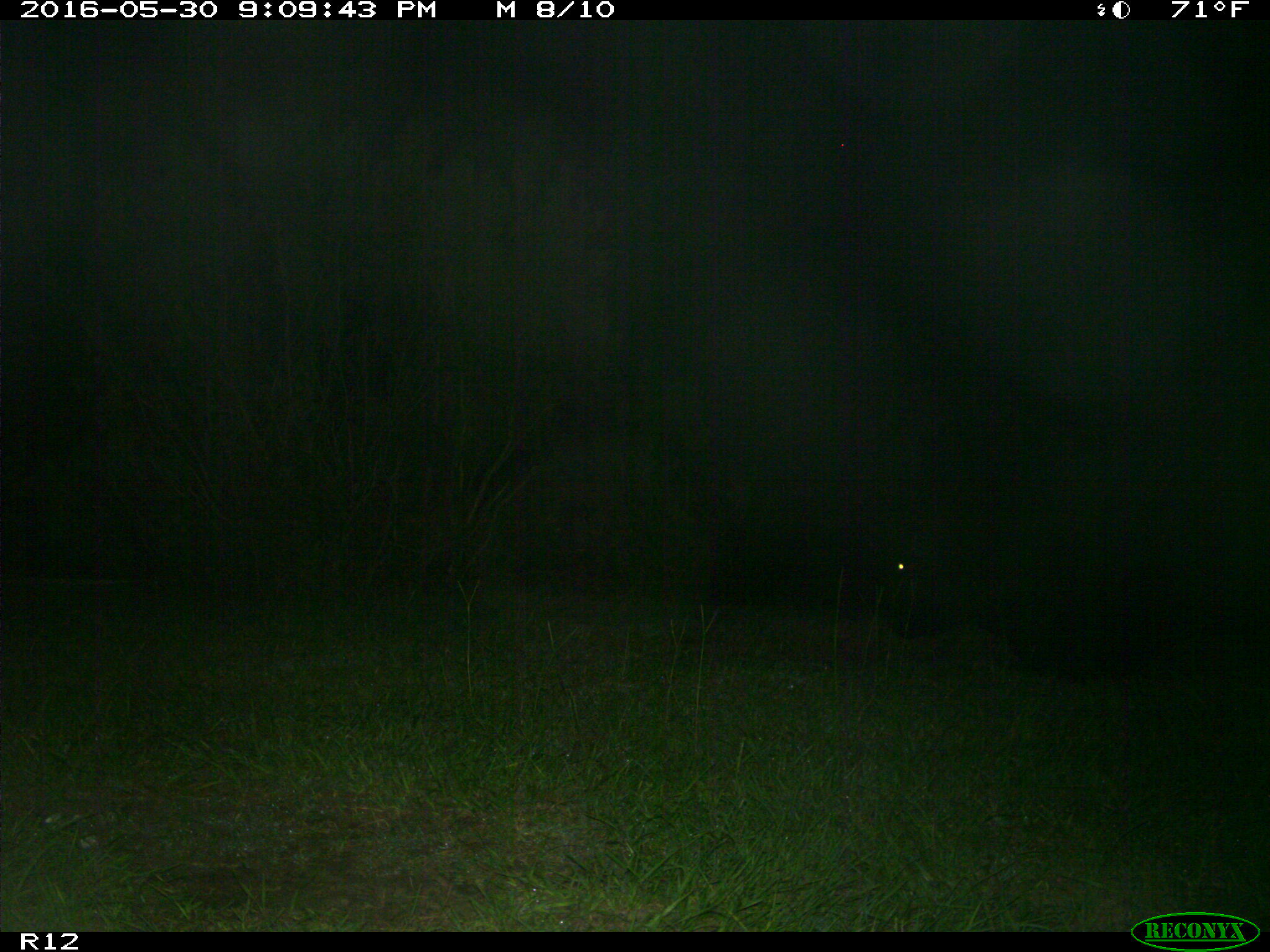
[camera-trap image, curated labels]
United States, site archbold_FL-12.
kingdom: Animalia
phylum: Chordata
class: Mammalia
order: Artiodactyla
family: Bovidae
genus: Bos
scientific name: Bos taurus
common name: domestic cow